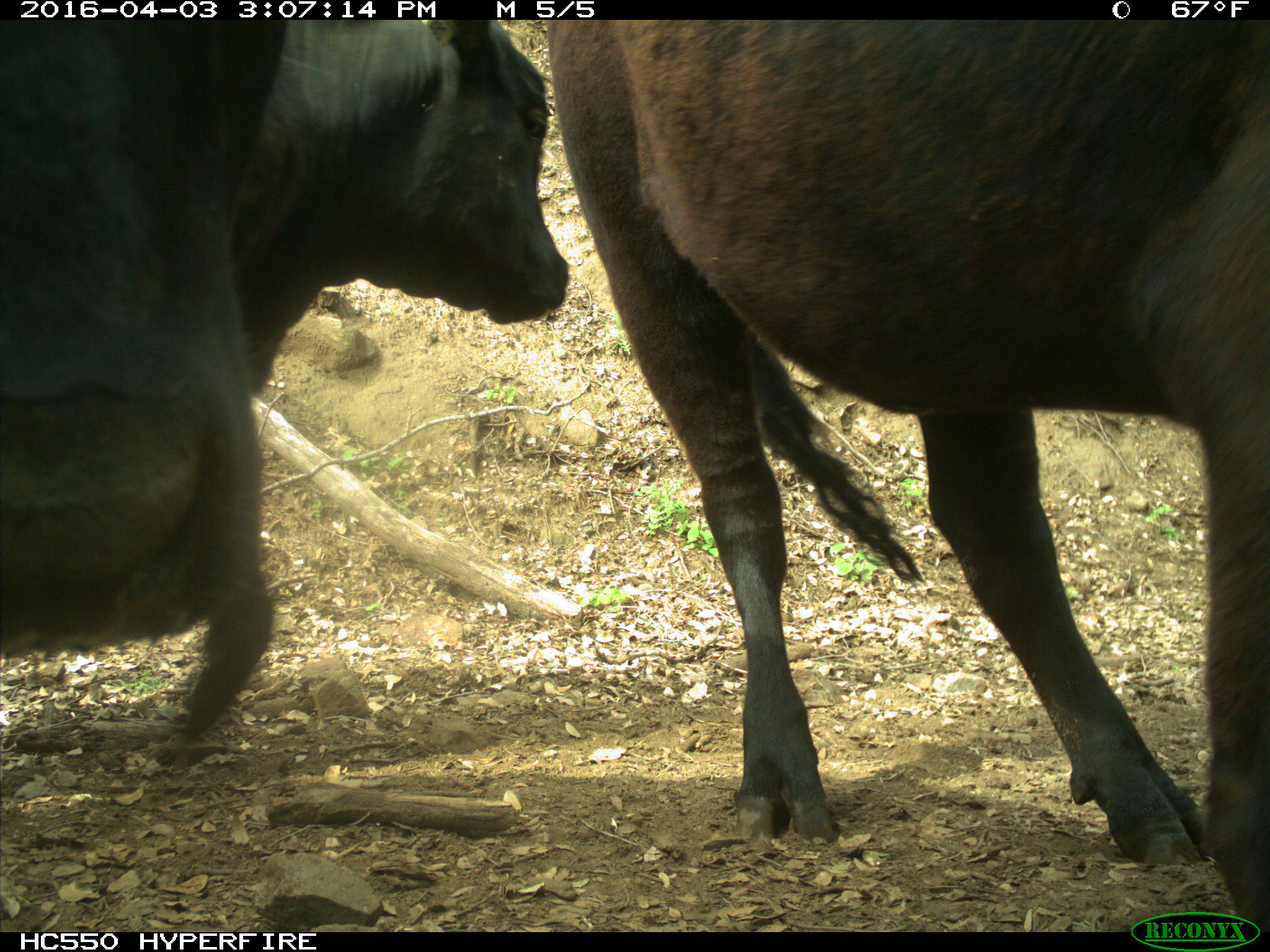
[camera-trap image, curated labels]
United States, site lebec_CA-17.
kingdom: Animalia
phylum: Chordata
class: Mammalia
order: Artiodactyla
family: Bovidae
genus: Bos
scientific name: Bos taurus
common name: domestic cow